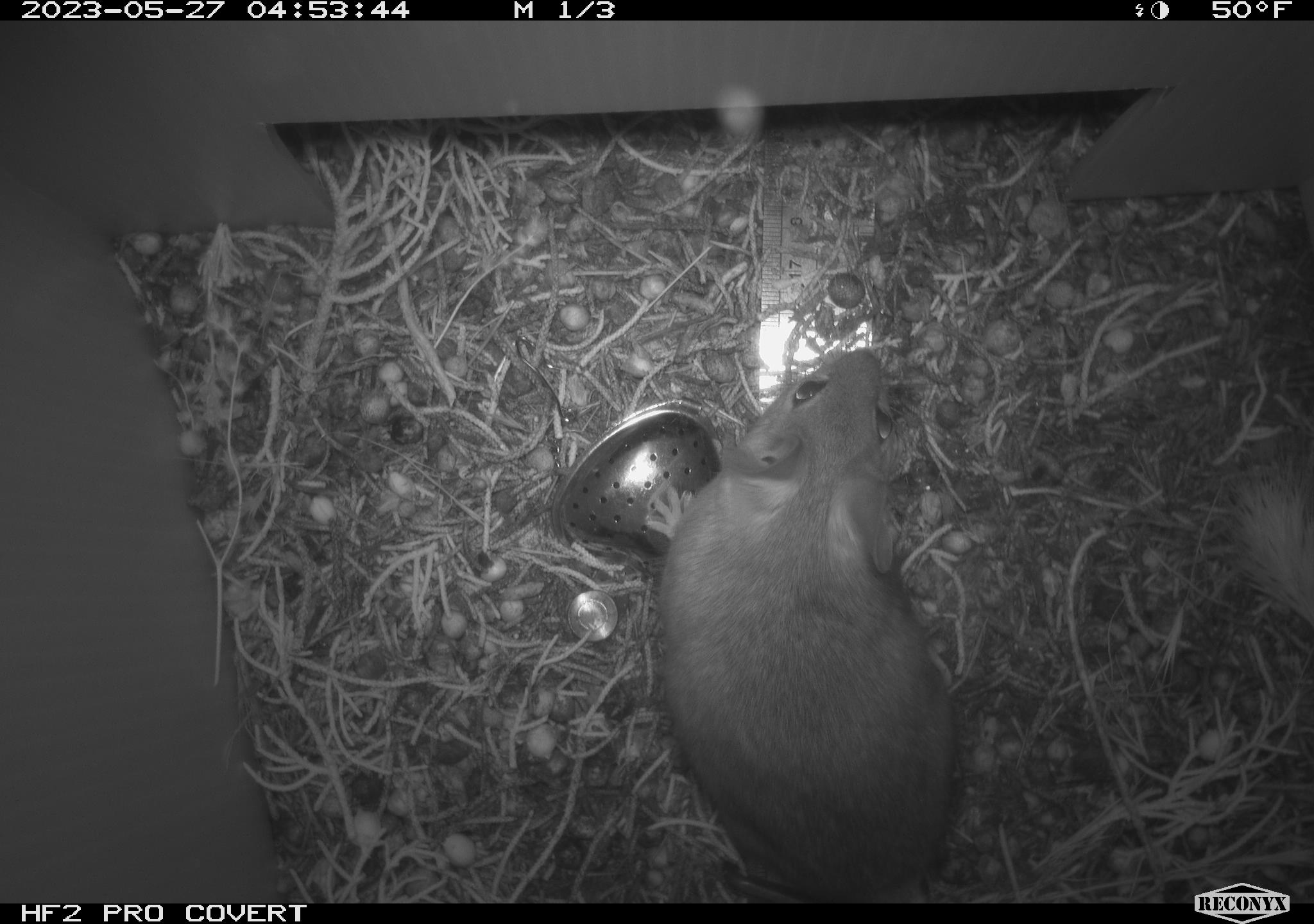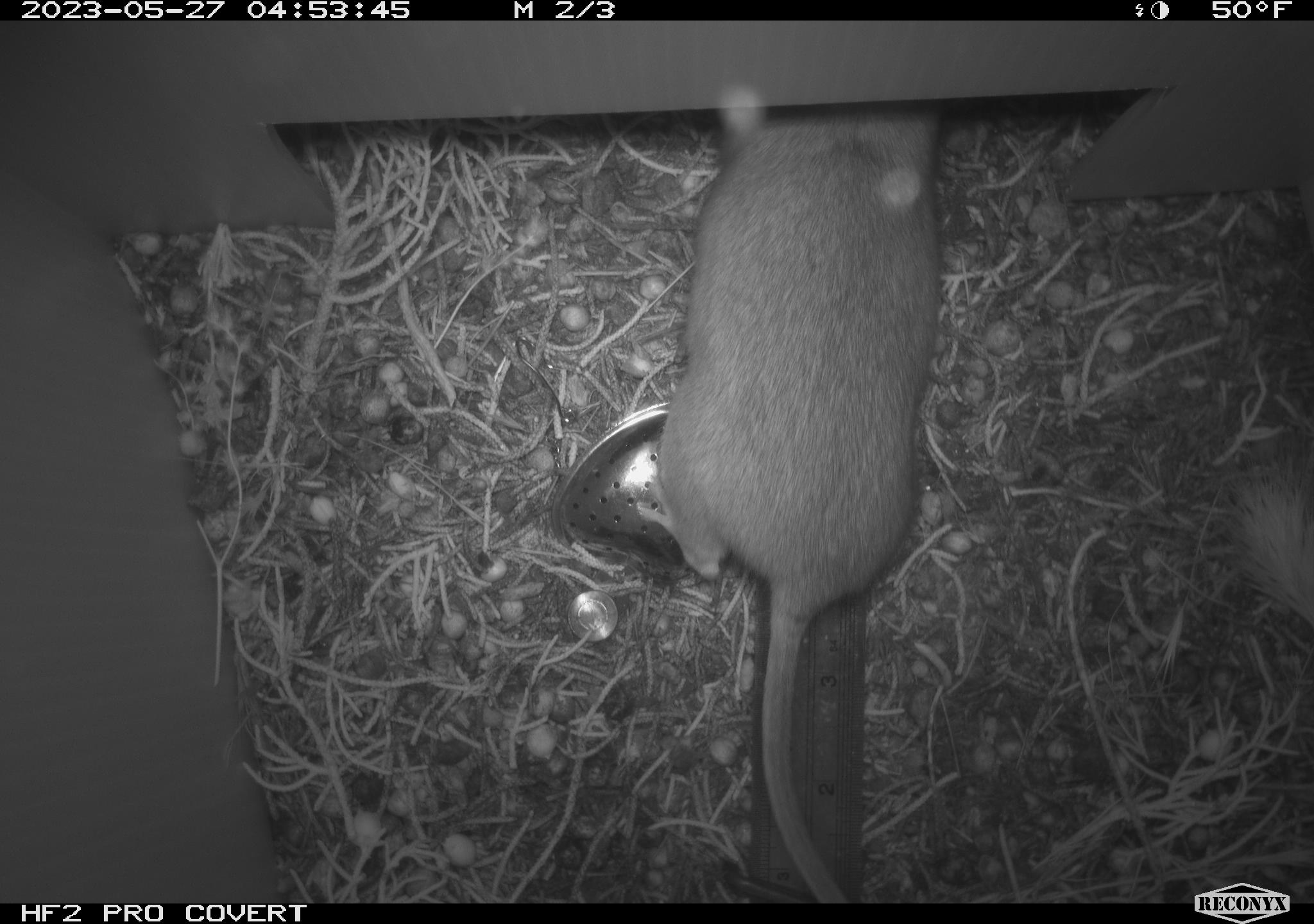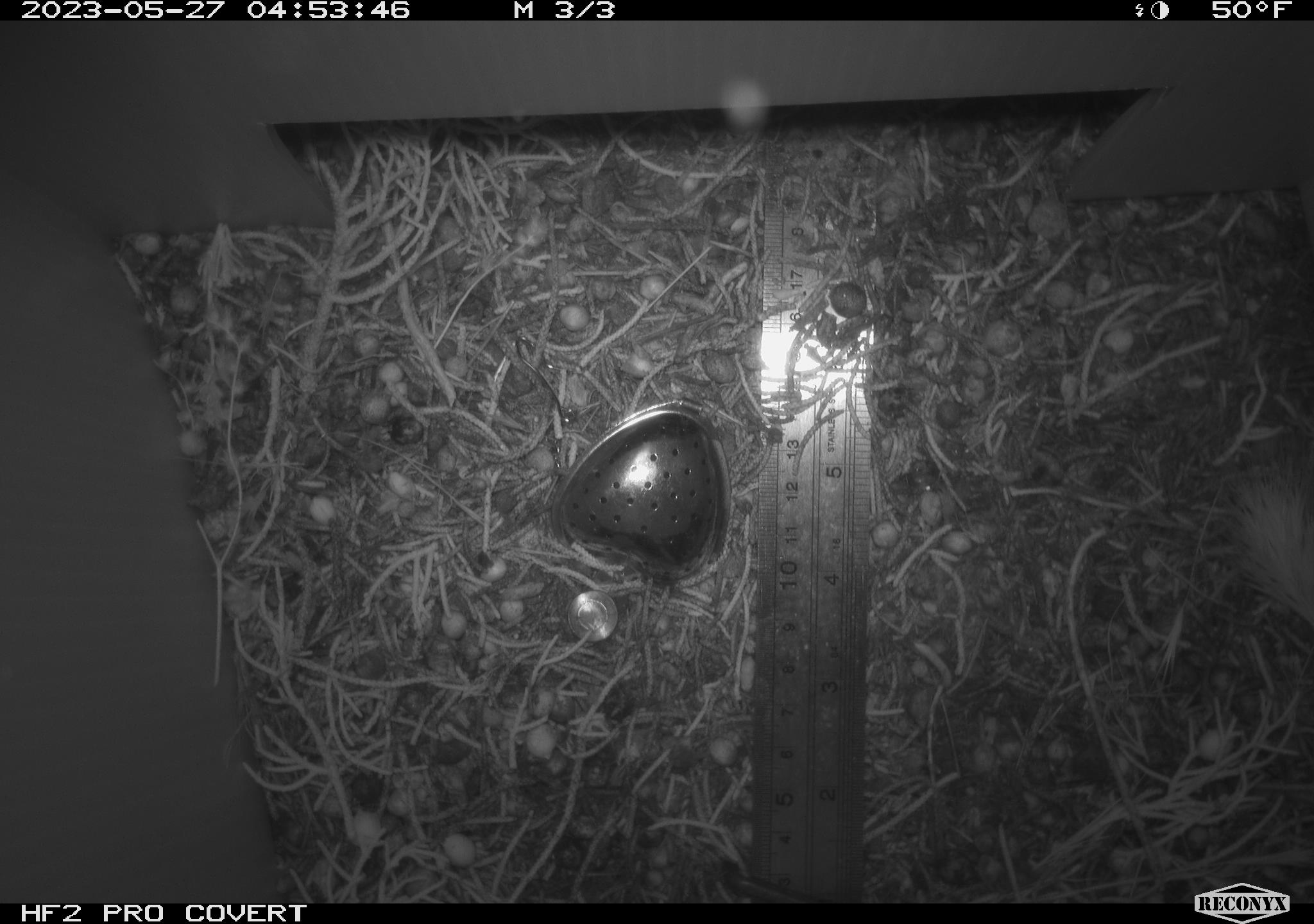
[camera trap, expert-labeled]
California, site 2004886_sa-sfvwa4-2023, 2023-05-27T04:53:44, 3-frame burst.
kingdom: Animalia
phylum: Chordata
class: Mammalia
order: Rodentia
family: Cricetidae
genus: Neotoma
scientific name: Neotoma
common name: pack rat or woodrat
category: neotoma species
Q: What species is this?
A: Neotoma species (pack rat or woodrat) (Neotoma).